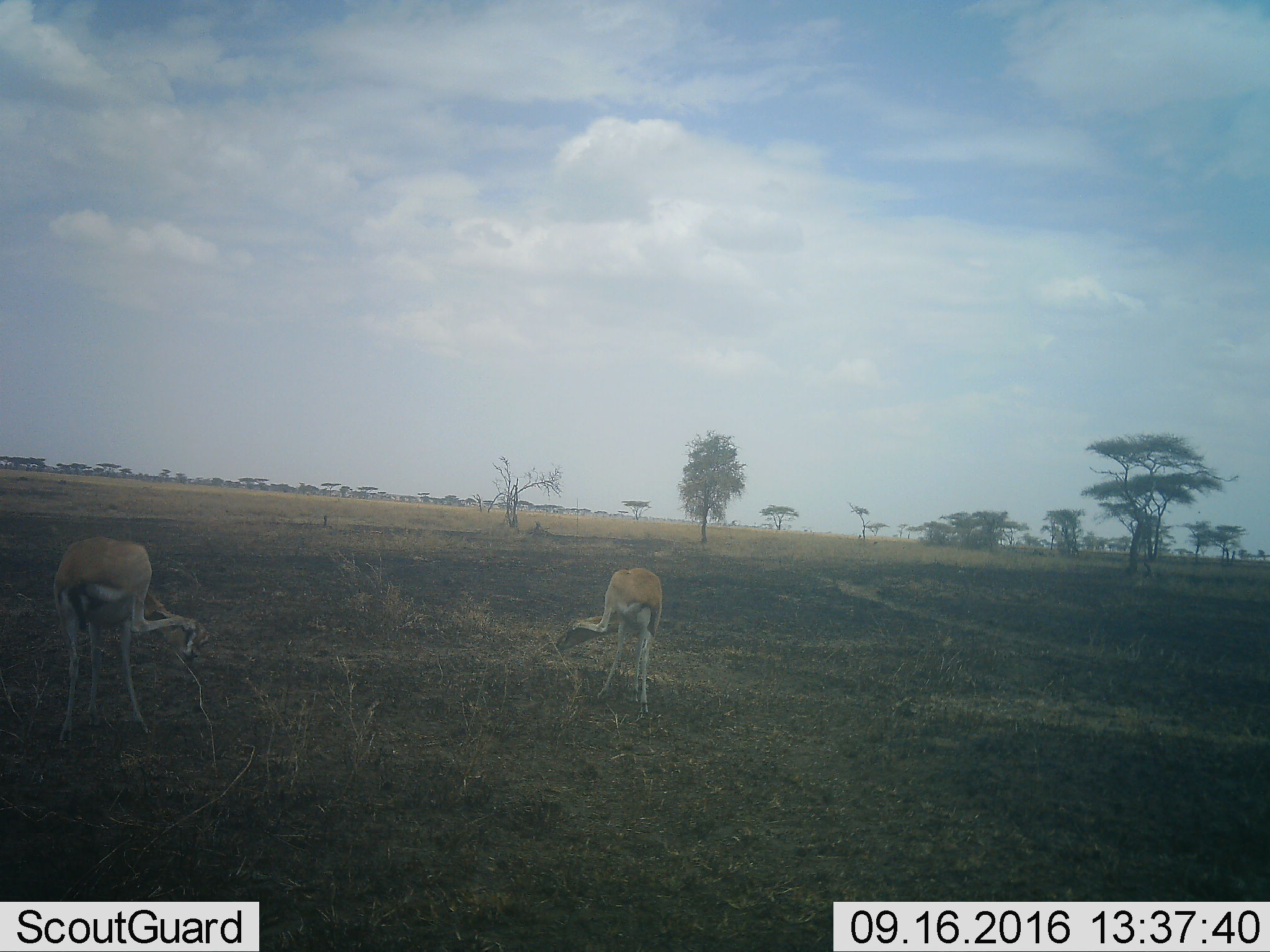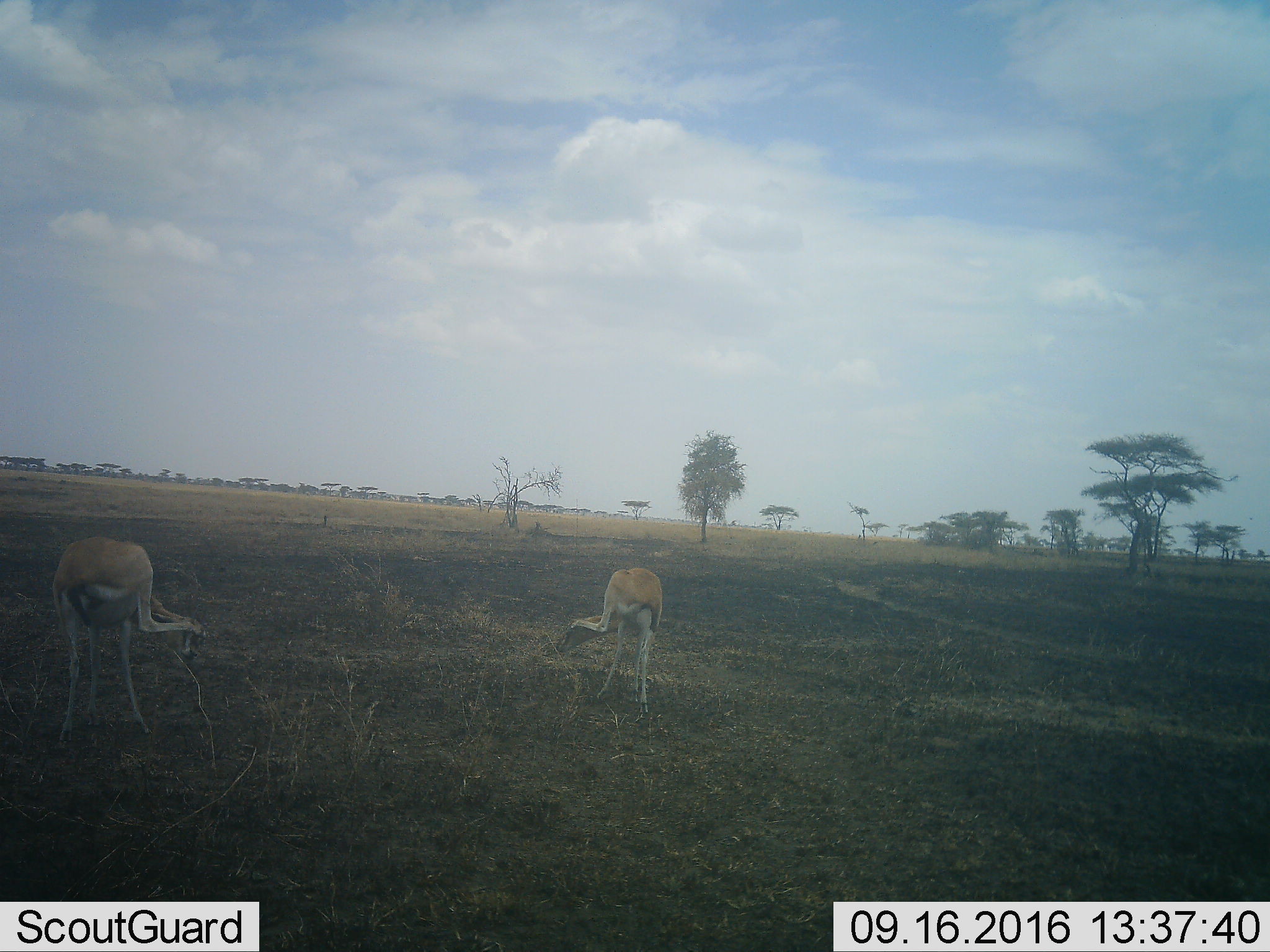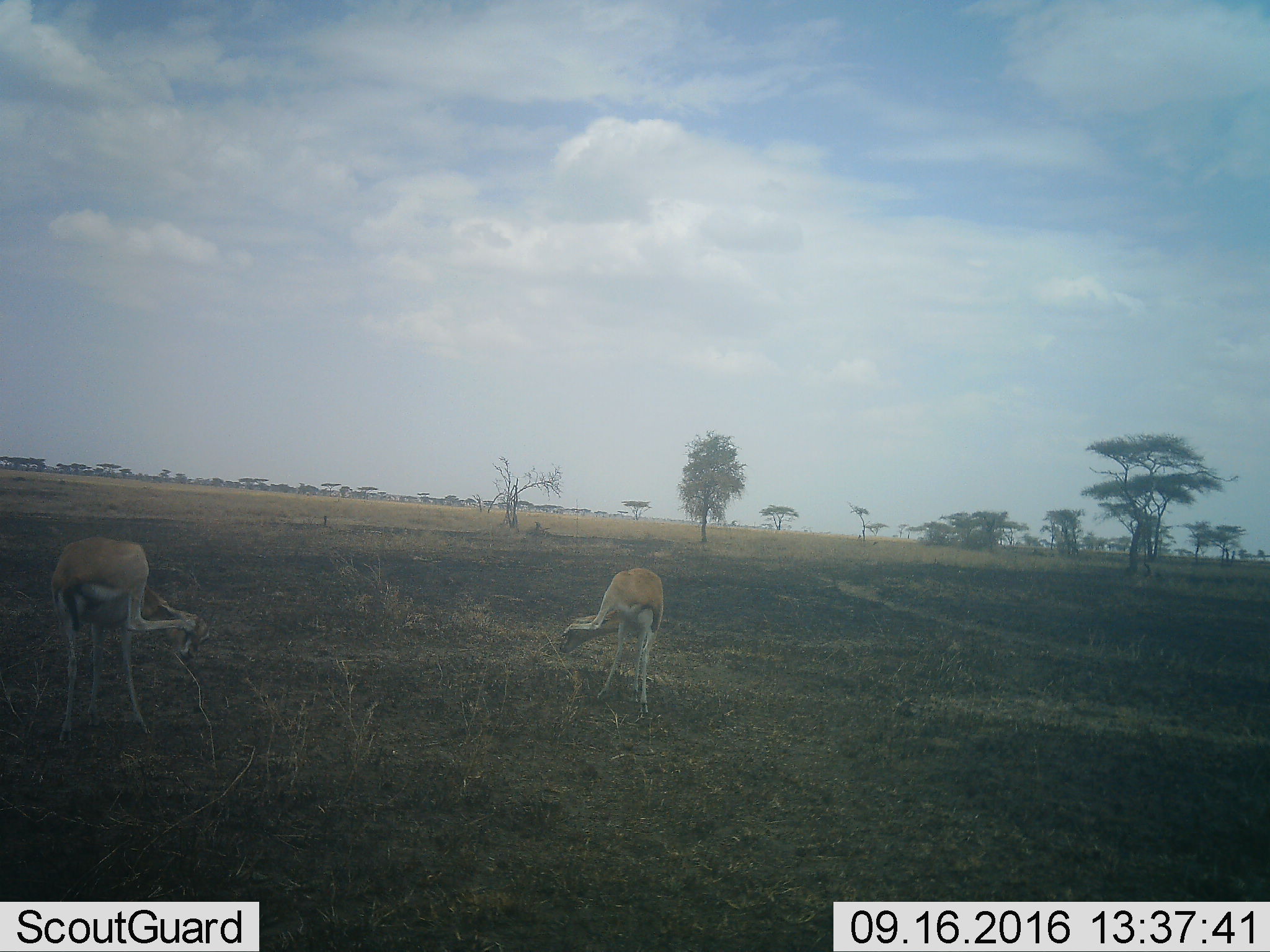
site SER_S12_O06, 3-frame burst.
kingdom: Animalia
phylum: Chordata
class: Mammalia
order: Artiodactyla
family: Bovidae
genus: Eudorcas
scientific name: Eudorcas thomsonii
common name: thomson's gazelle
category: gazellethomsons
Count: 2.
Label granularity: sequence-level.